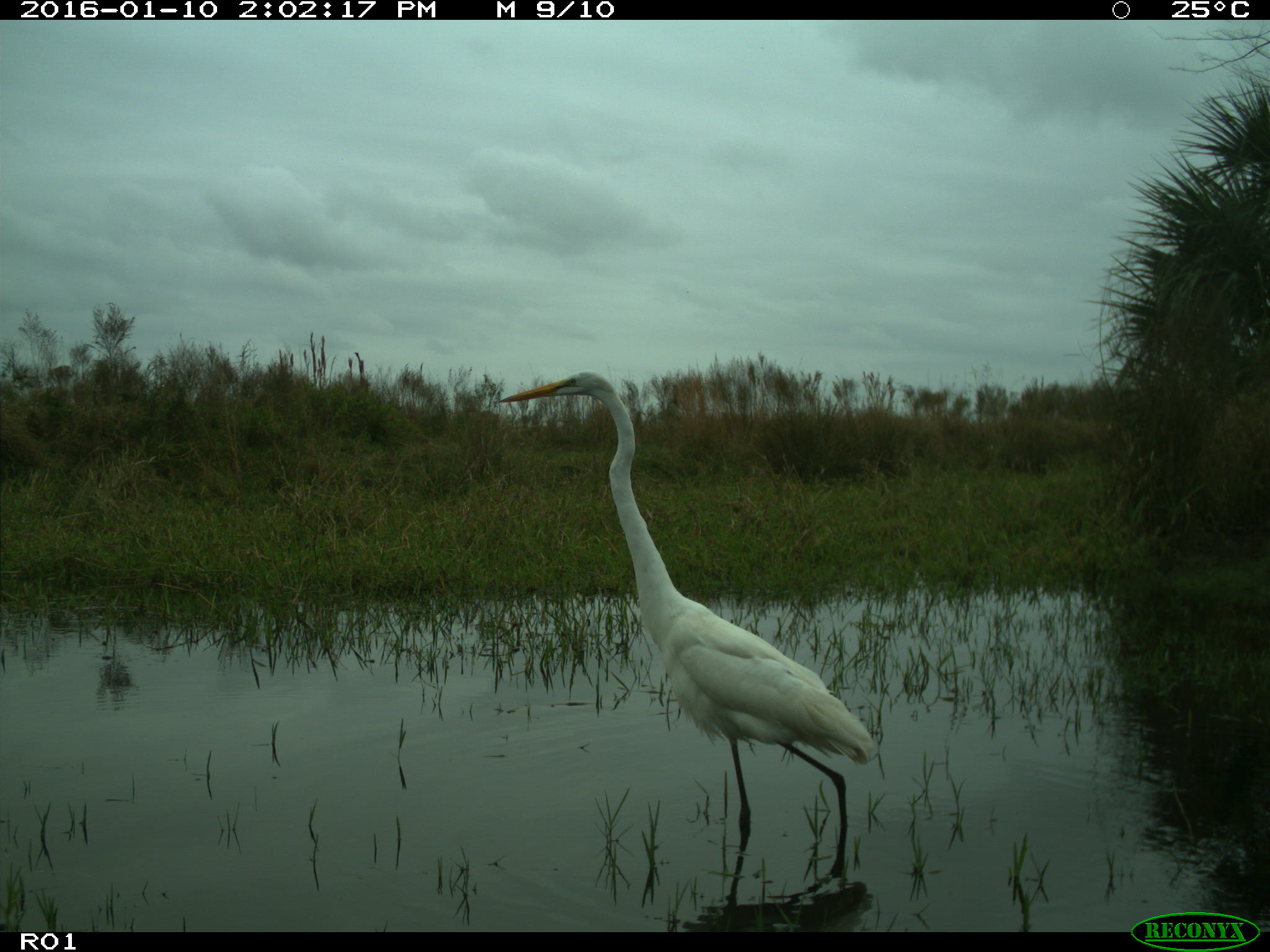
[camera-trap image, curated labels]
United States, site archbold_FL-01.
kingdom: Animalia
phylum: Chordata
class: Aves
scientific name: Aves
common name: birds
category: unidentified bird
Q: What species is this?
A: Unidentified bird (birds) (Aves).